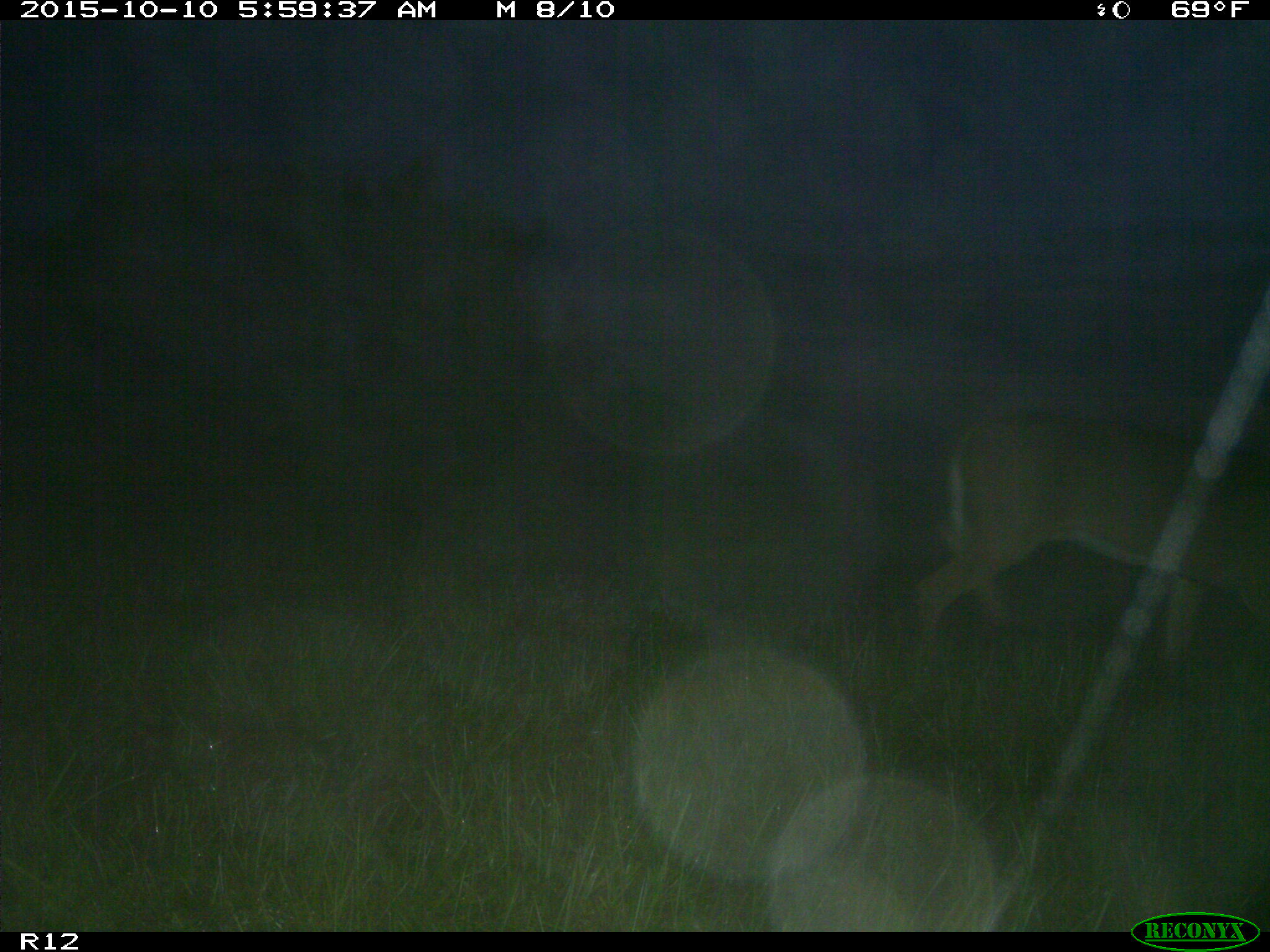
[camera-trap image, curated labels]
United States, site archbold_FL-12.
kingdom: Animalia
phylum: Chordata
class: Mammalia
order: Artiodactyla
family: Cervidae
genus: Odocoileus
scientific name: Odocoileus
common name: deer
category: unidentified deer